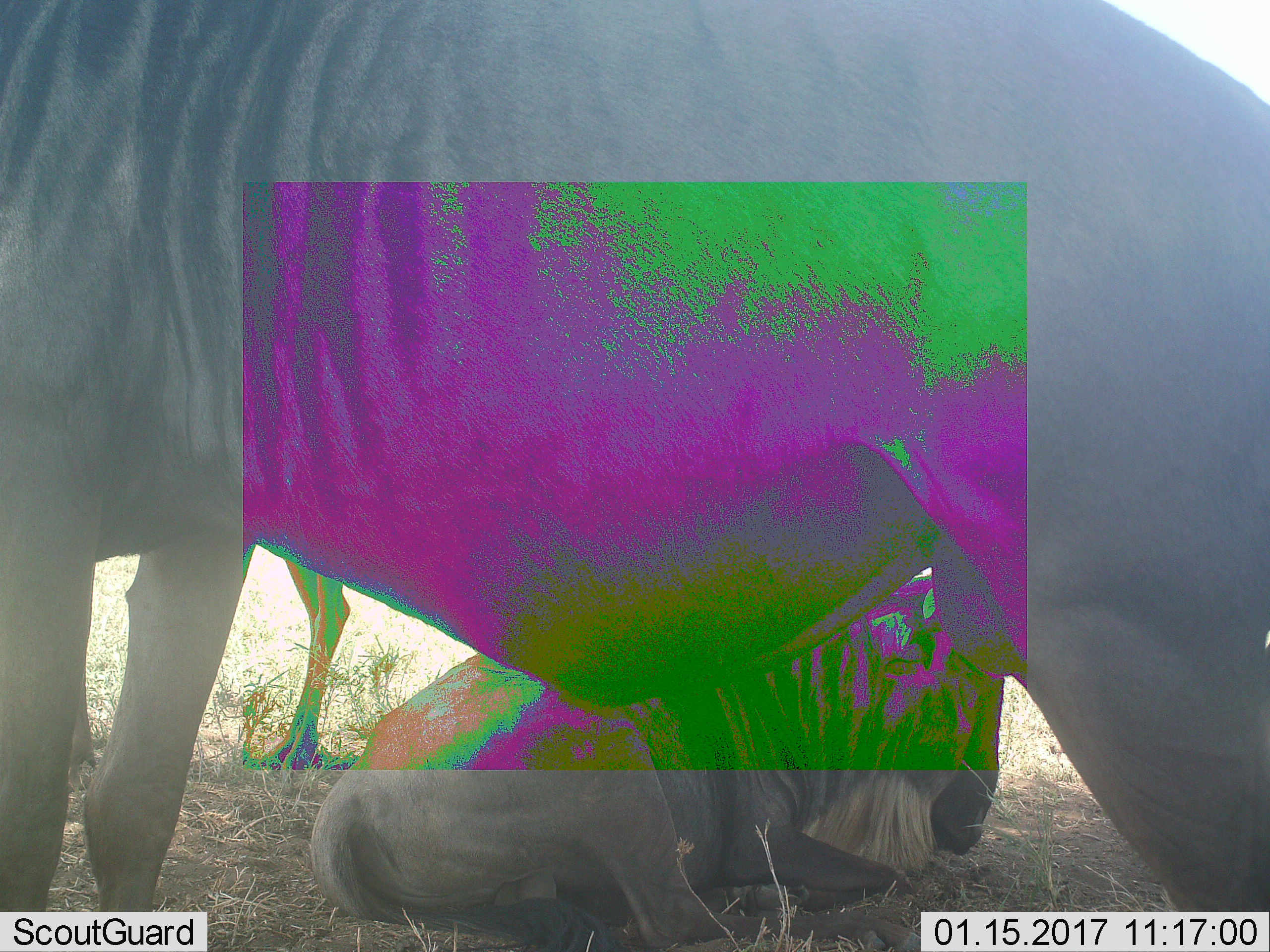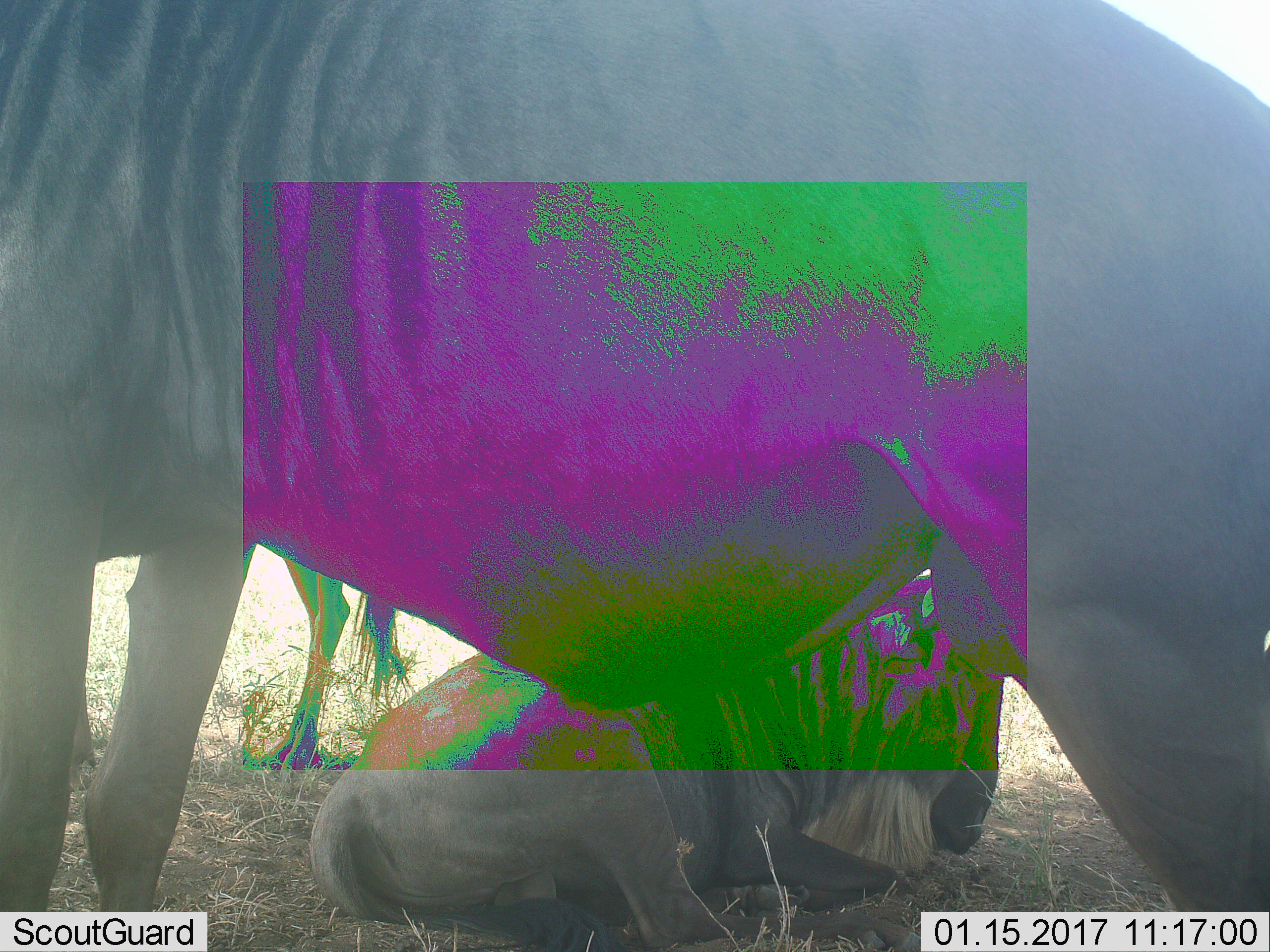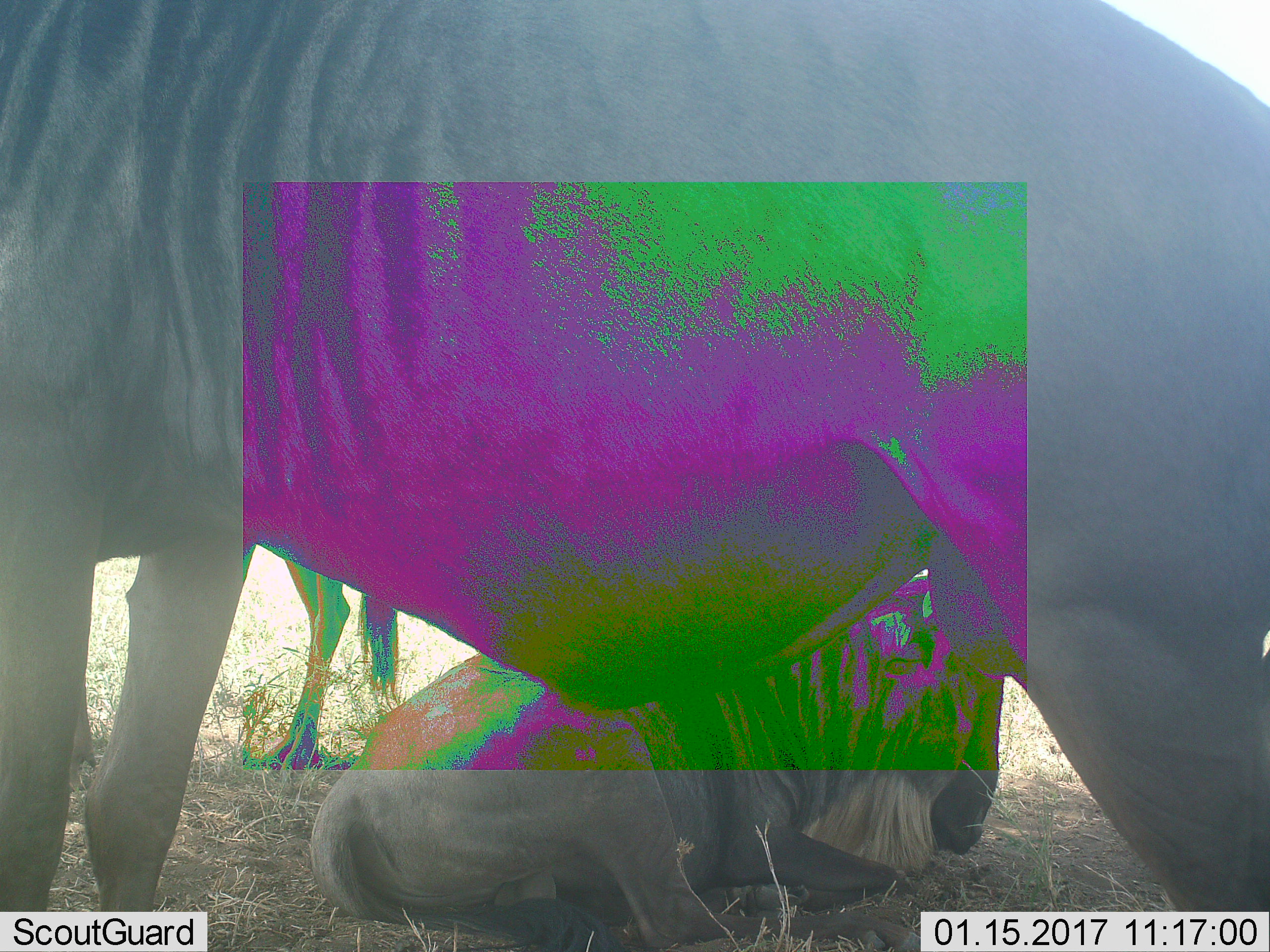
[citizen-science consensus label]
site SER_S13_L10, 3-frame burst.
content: unidentified animal